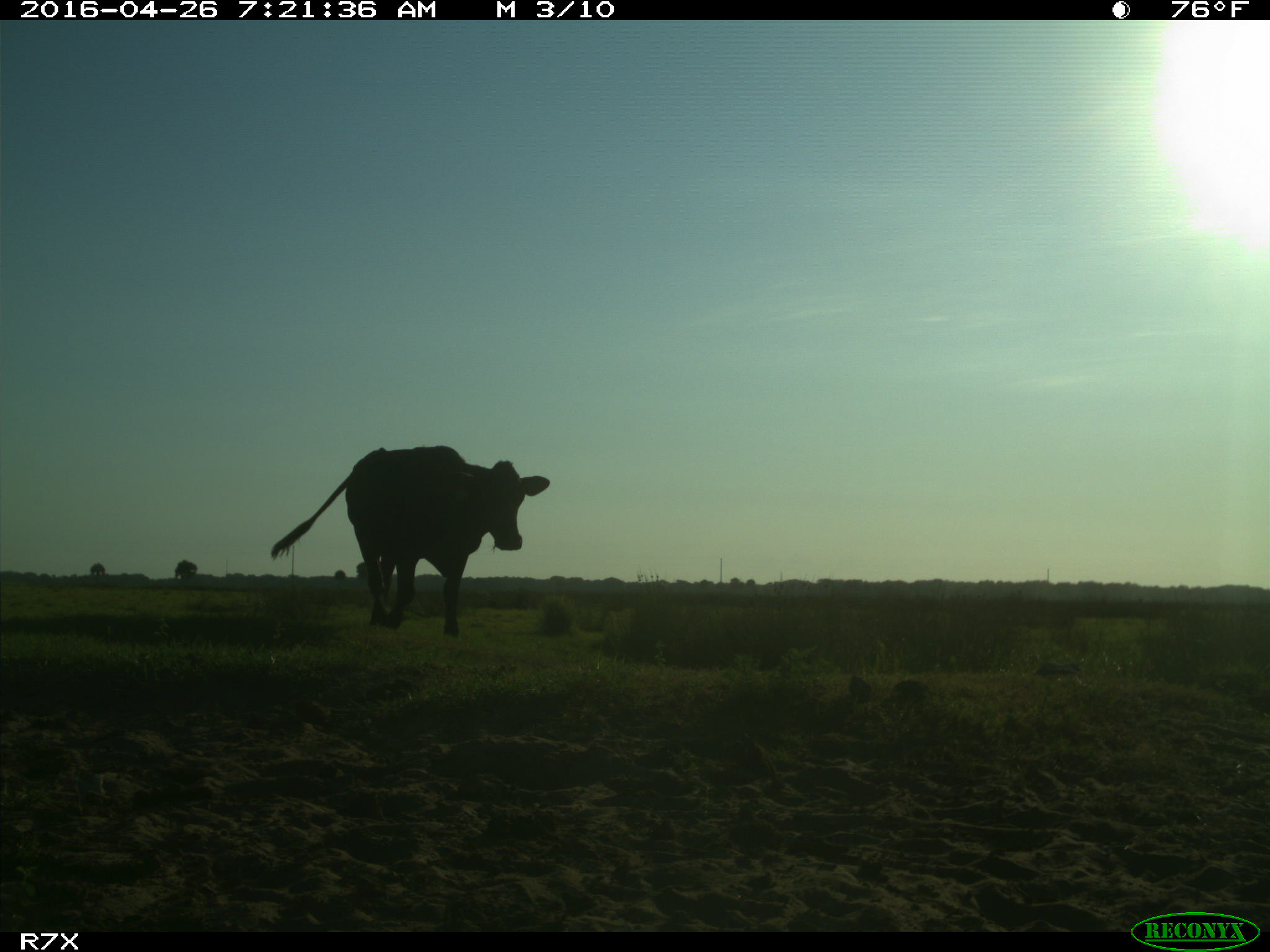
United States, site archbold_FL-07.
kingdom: Animalia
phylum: Chordata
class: Mammalia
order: Artiodactyla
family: Bovidae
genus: Bos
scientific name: Bos taurus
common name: domestic cow